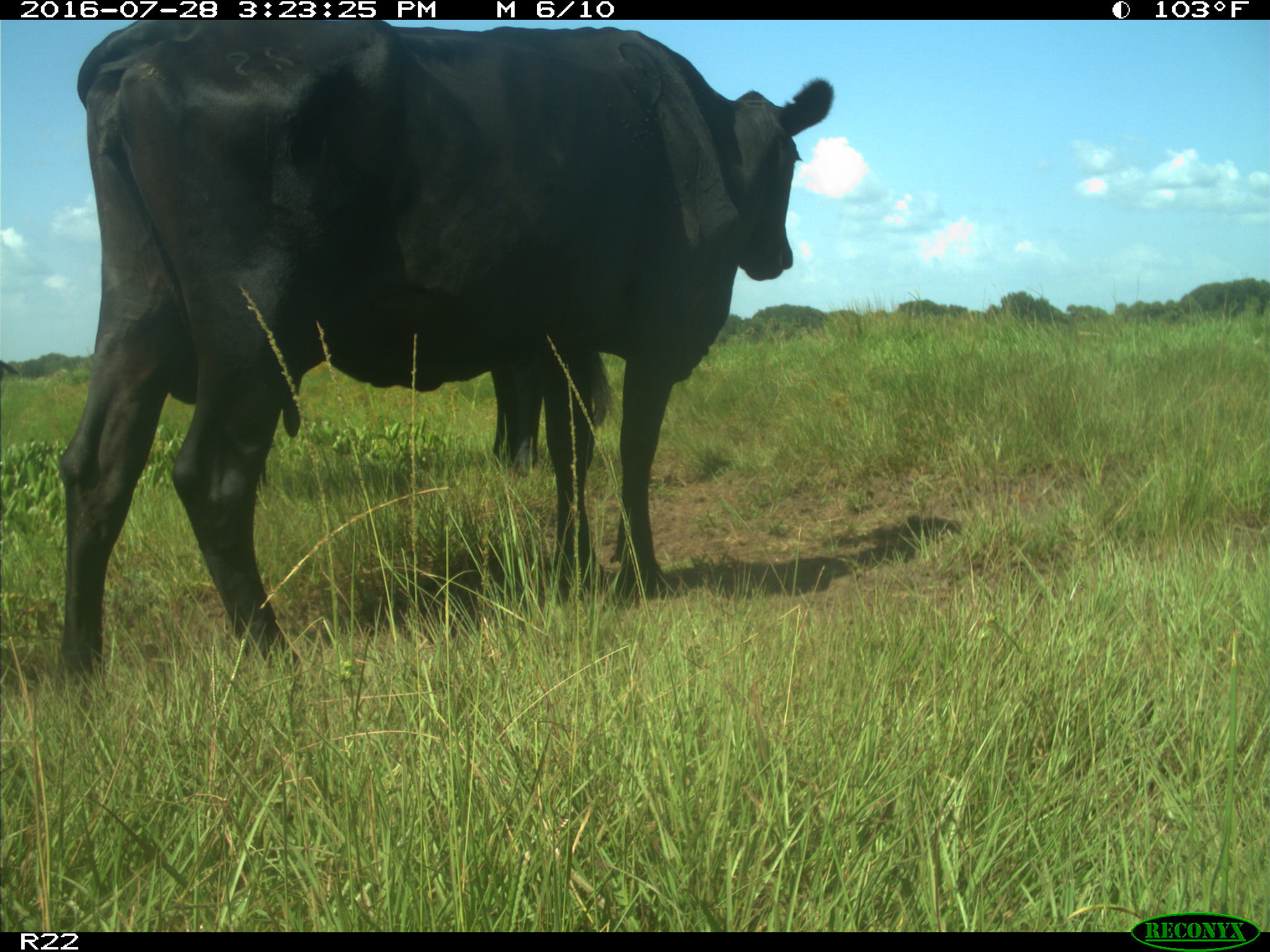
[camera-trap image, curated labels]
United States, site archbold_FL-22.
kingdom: Animalia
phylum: Chordata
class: Mammalia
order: Artiodactyla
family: Bovidae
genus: Bos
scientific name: Bos taurus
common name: domestic cow